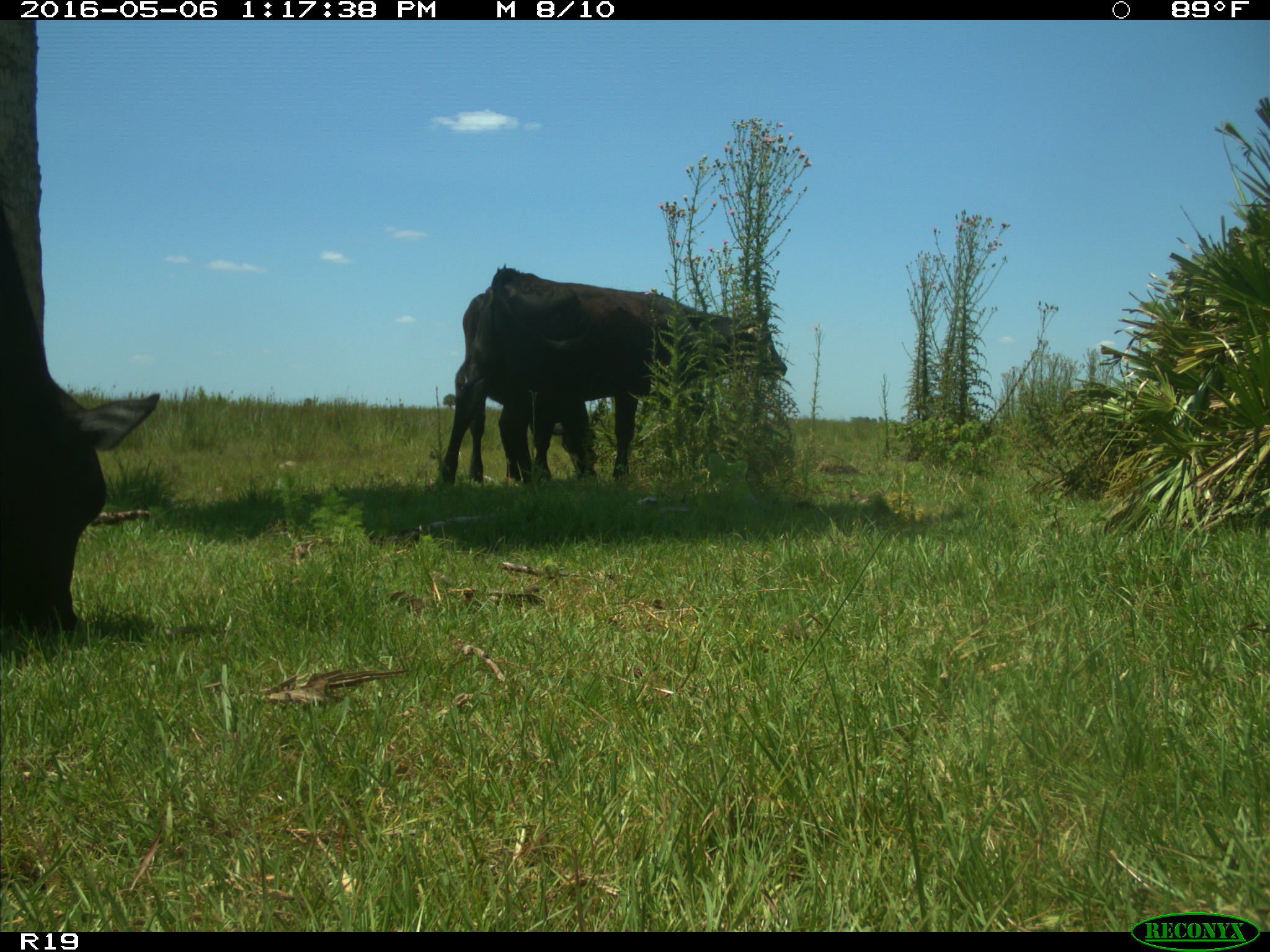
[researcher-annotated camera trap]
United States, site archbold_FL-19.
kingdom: Animalia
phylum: Chordata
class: Mammalia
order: Artiodactyla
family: Bovidae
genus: Bos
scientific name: Bos taurus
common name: domestic cow